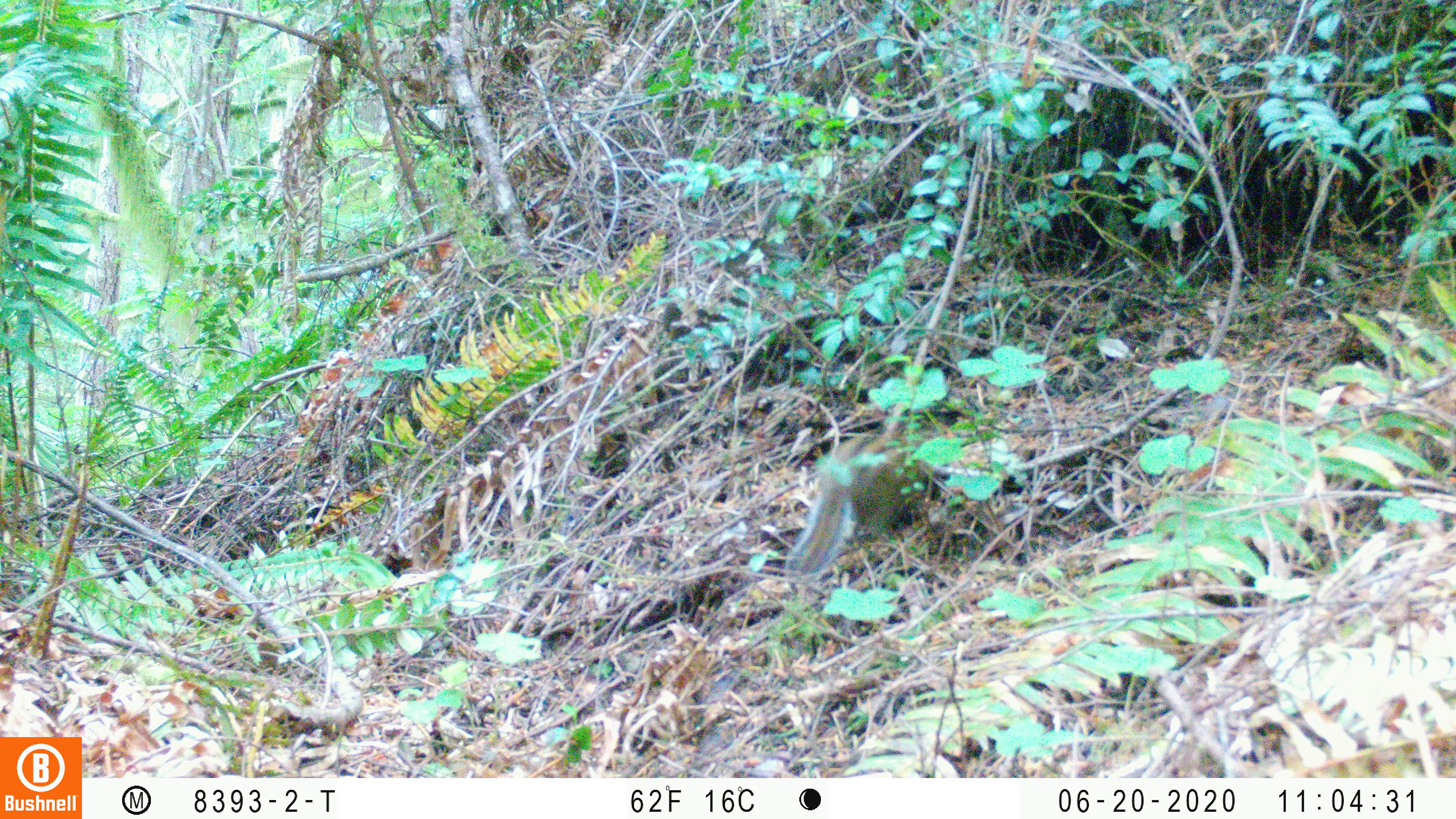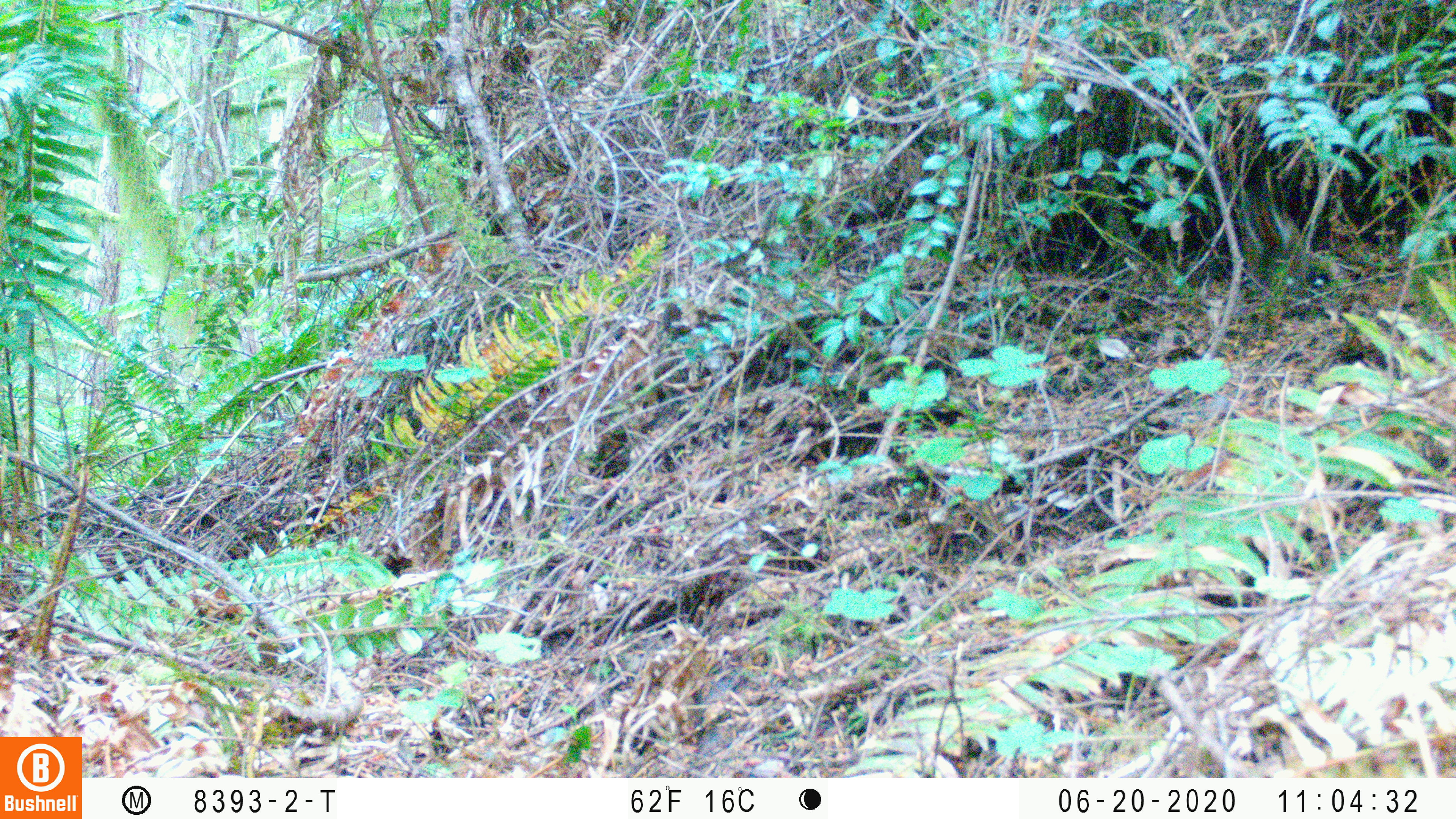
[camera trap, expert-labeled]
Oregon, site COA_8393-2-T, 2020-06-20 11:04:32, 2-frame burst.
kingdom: Animalia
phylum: Chordata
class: Mammalia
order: Rodentia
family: Sciuridae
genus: Neotamias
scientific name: Neotamias townsendii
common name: townsend's chipmunk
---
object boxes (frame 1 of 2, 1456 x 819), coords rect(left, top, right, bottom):
townsend's chipmunk: rect(782, 429, 941, 585)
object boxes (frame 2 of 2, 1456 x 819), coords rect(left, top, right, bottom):
townsend's chipmunk: rect(1234, 188, 1310, 291)